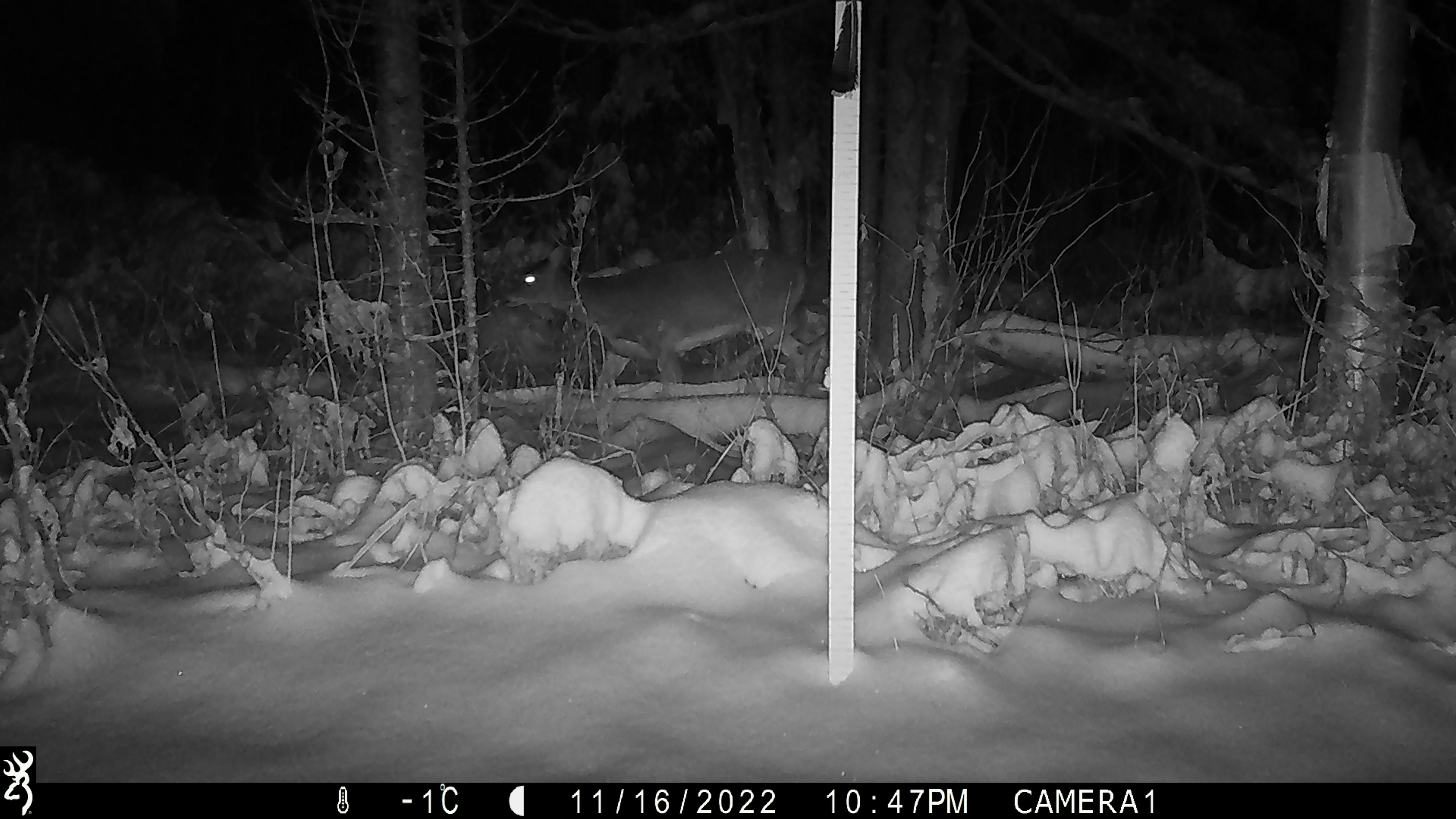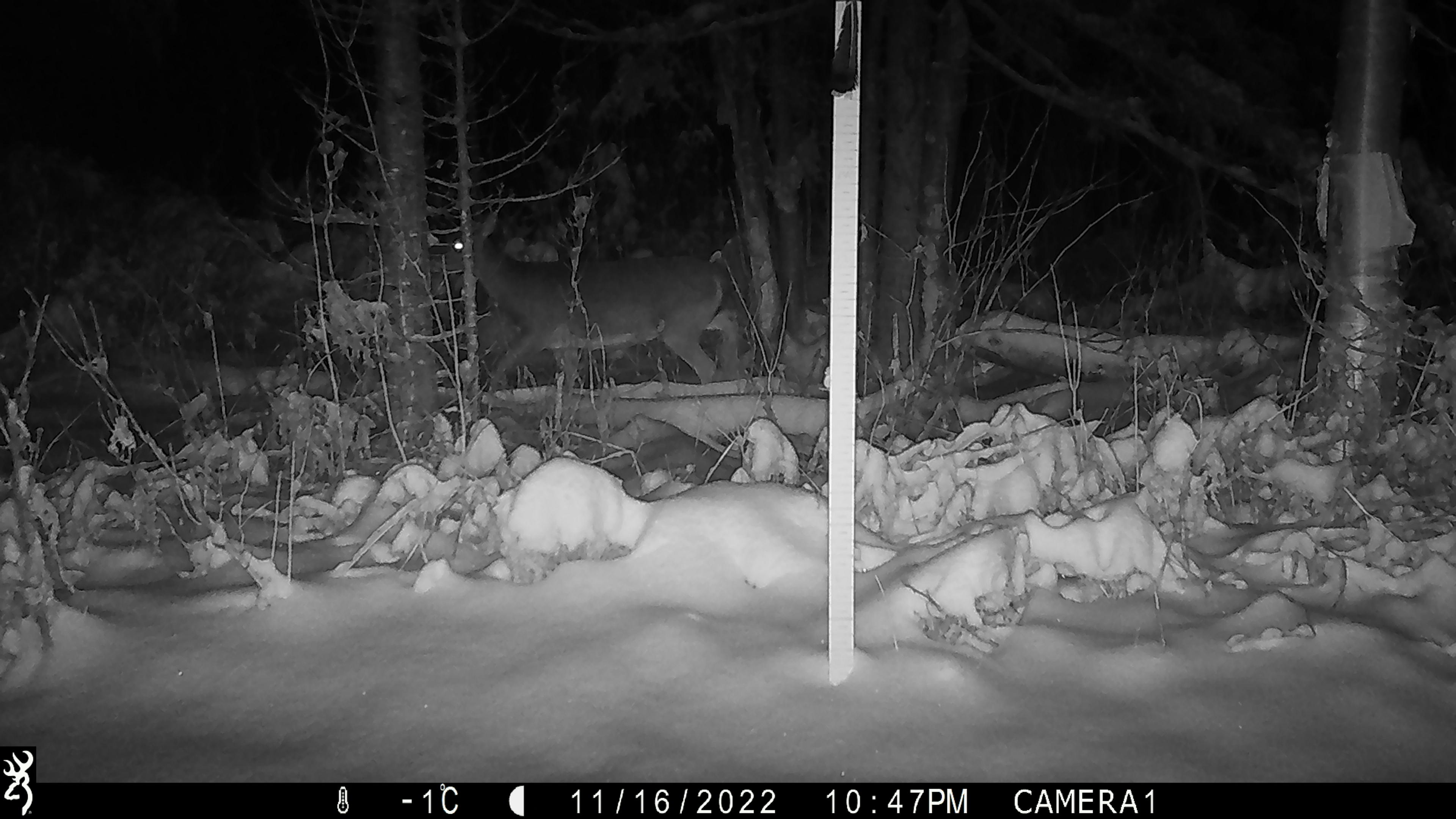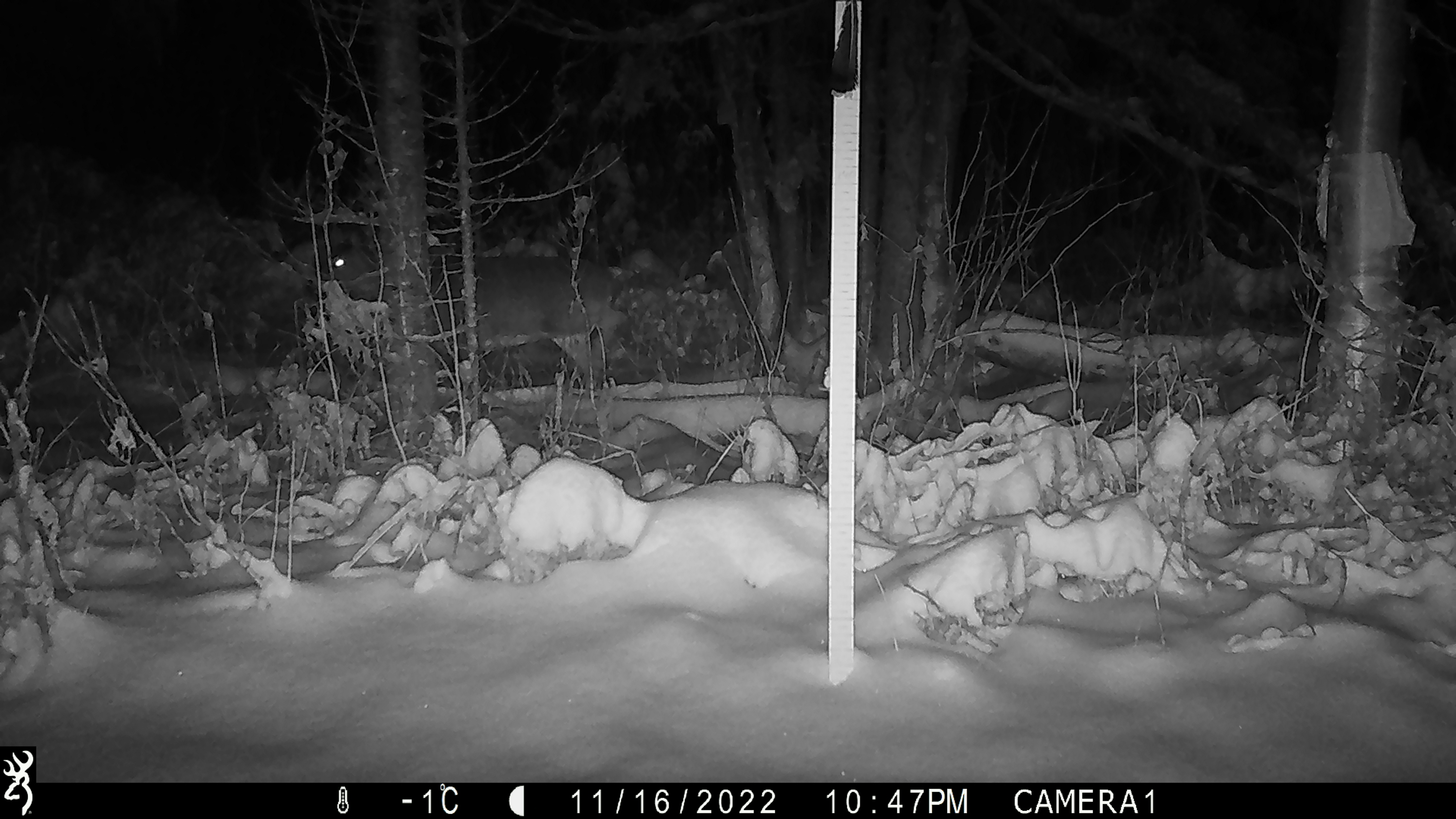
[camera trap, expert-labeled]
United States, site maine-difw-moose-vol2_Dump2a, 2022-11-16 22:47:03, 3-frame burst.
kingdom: Animalia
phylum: Chordata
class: Mammalia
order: Artiodactyla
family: Cervidae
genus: Odocoileus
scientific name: Odocoileus virginianus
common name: white-tailed deer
White-tailed deer (Odocoileus virginianus).